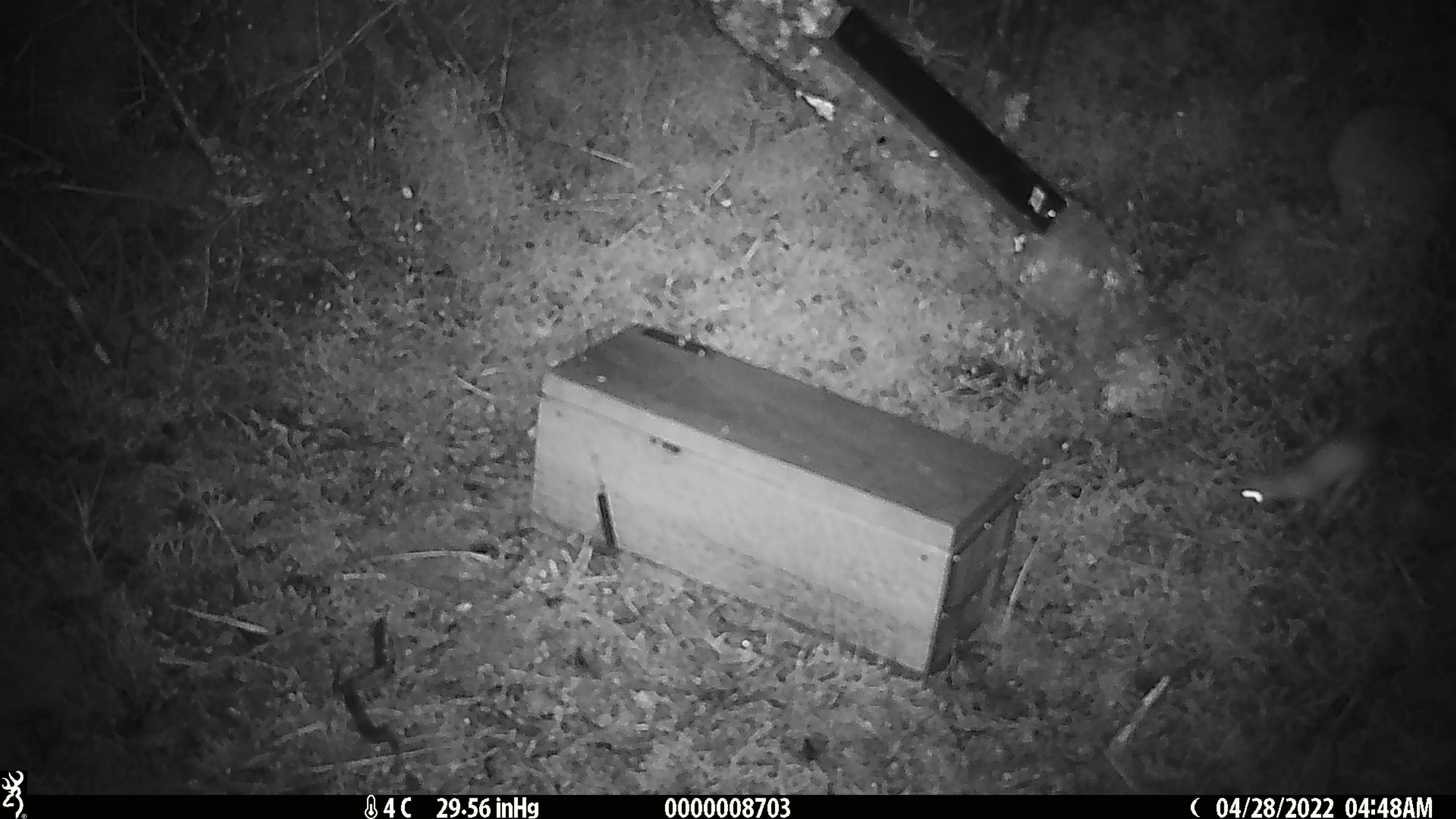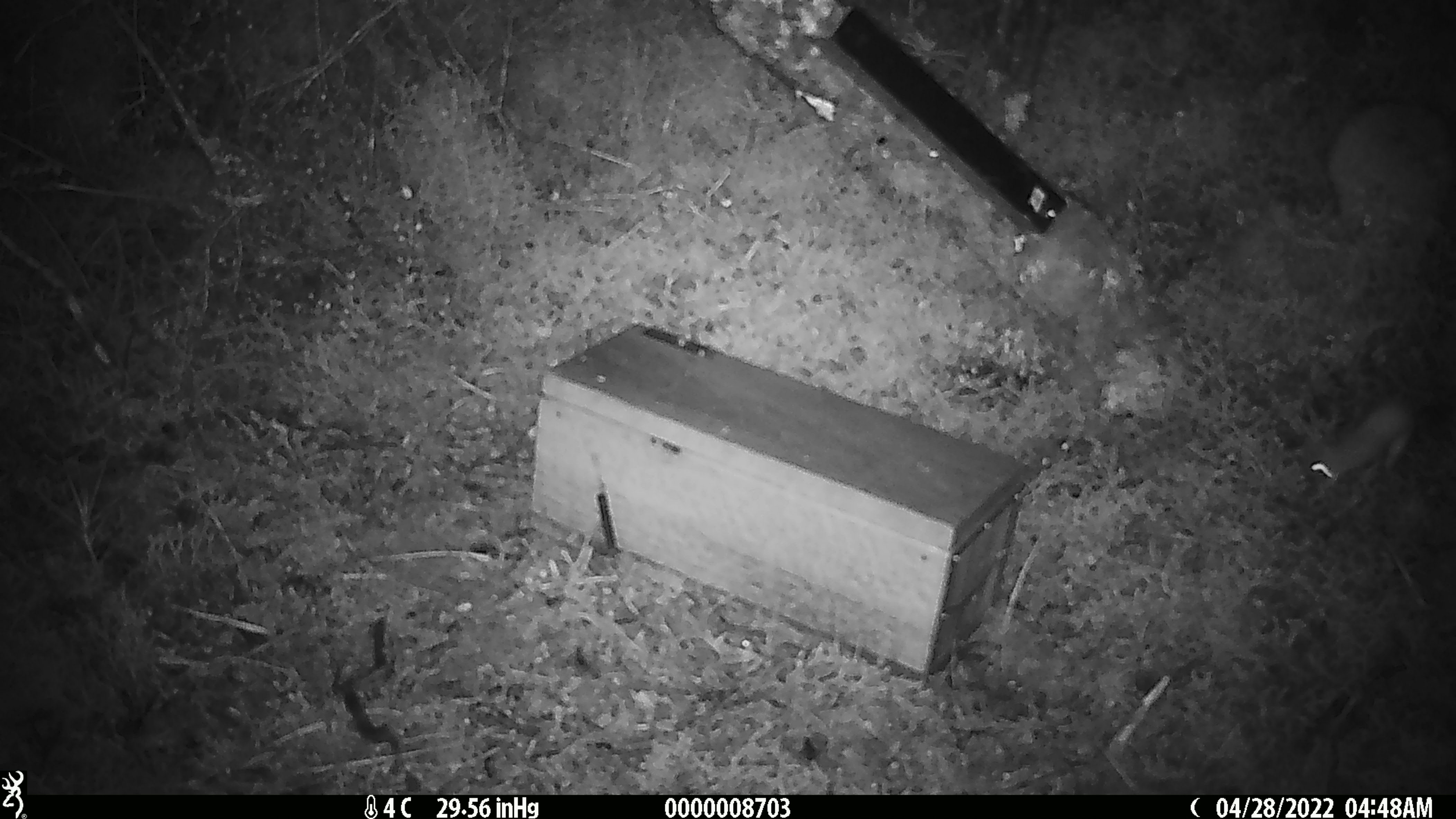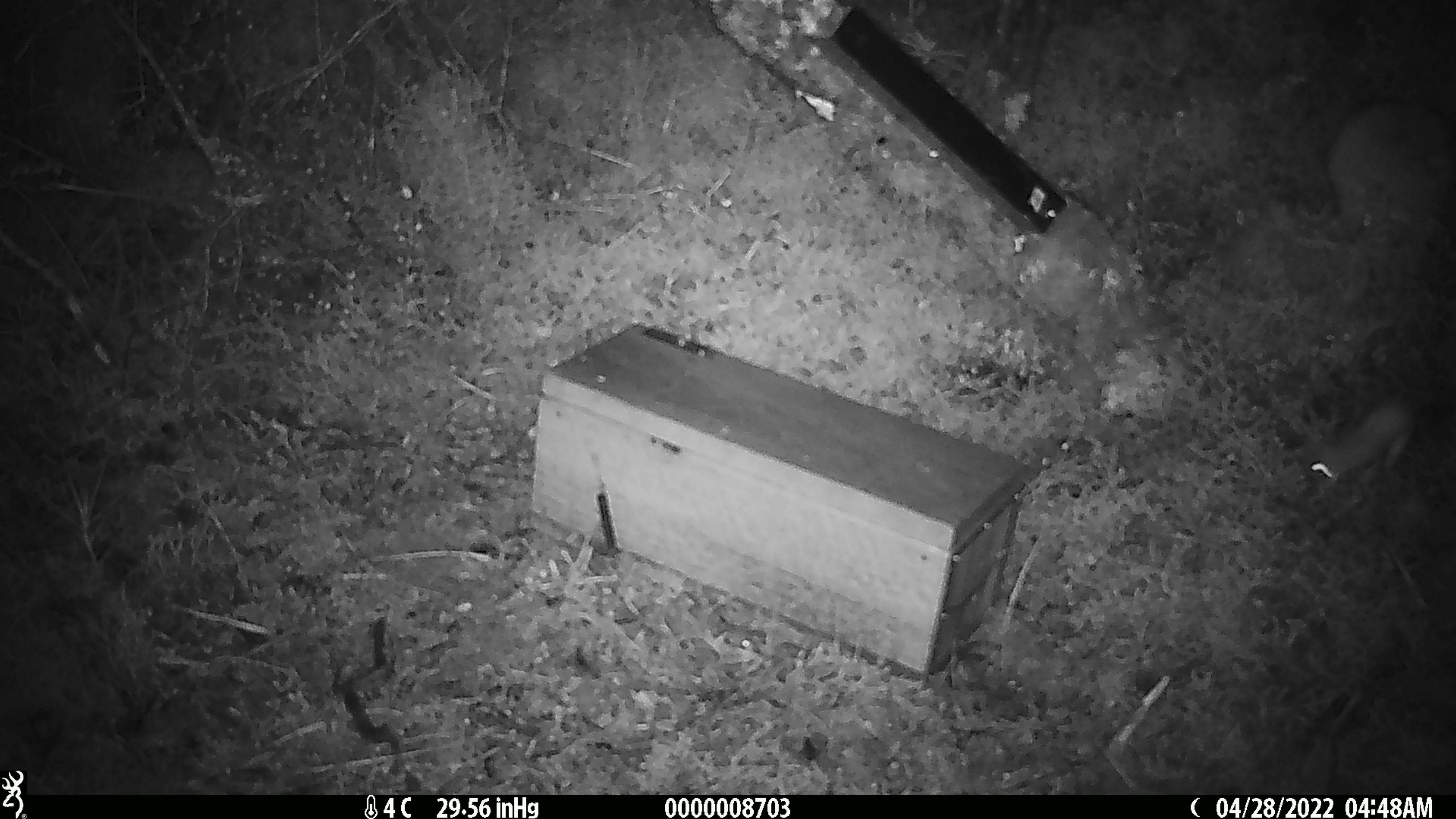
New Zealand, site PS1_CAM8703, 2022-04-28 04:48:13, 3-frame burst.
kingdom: Animalia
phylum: Chordata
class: Mammalia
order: Carnivora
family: Mustelidae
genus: Mustela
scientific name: Mustela erminea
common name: stoat